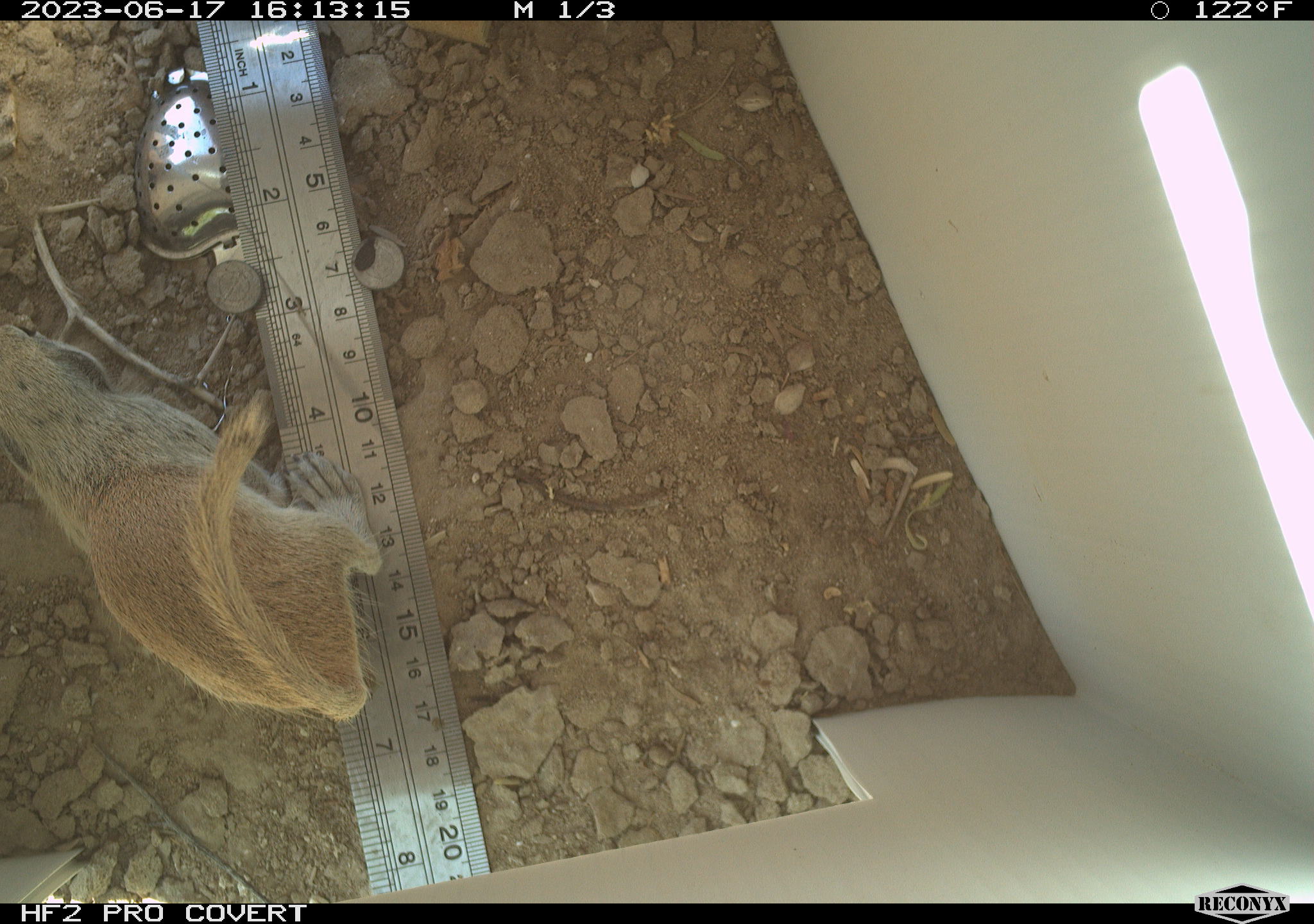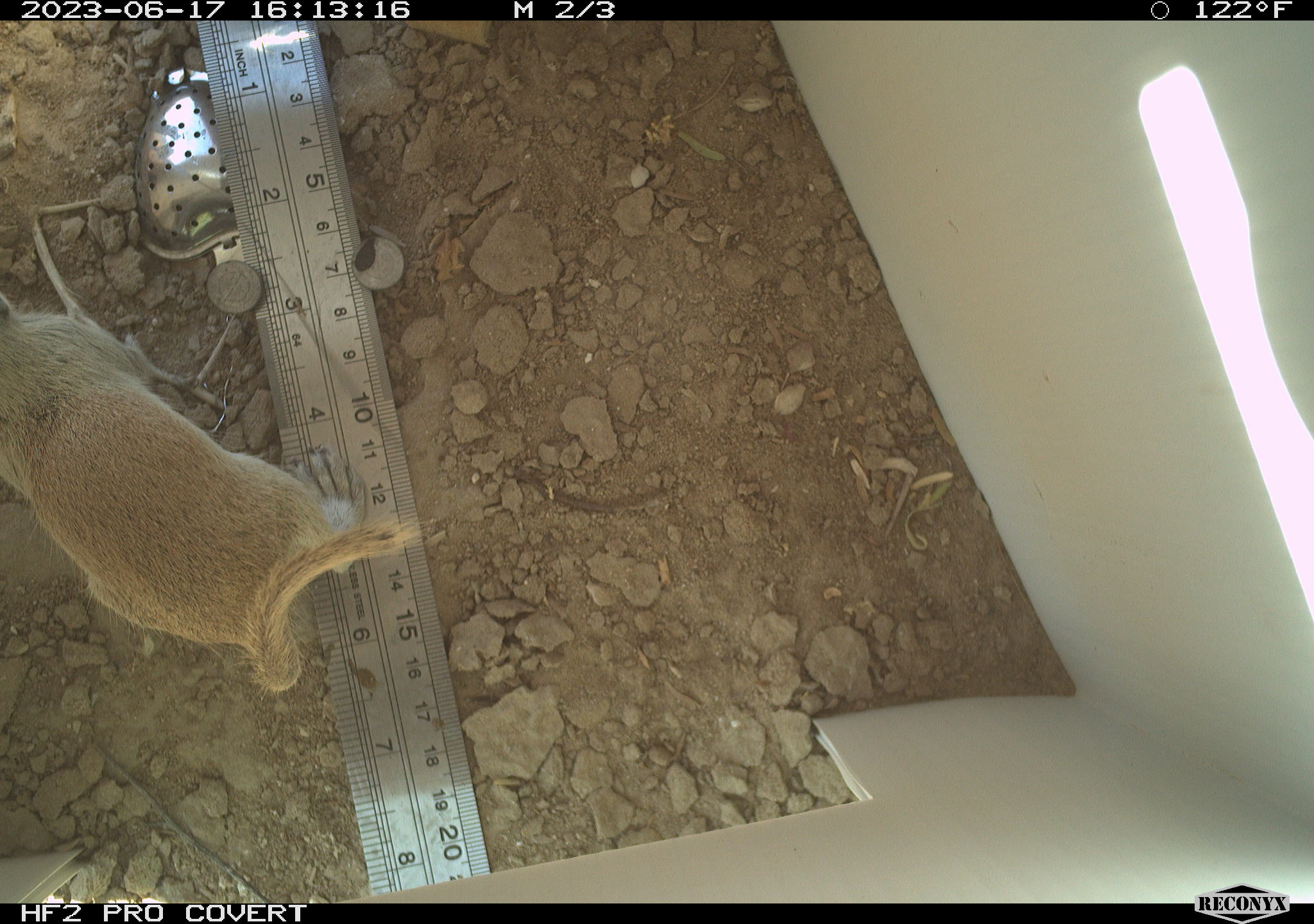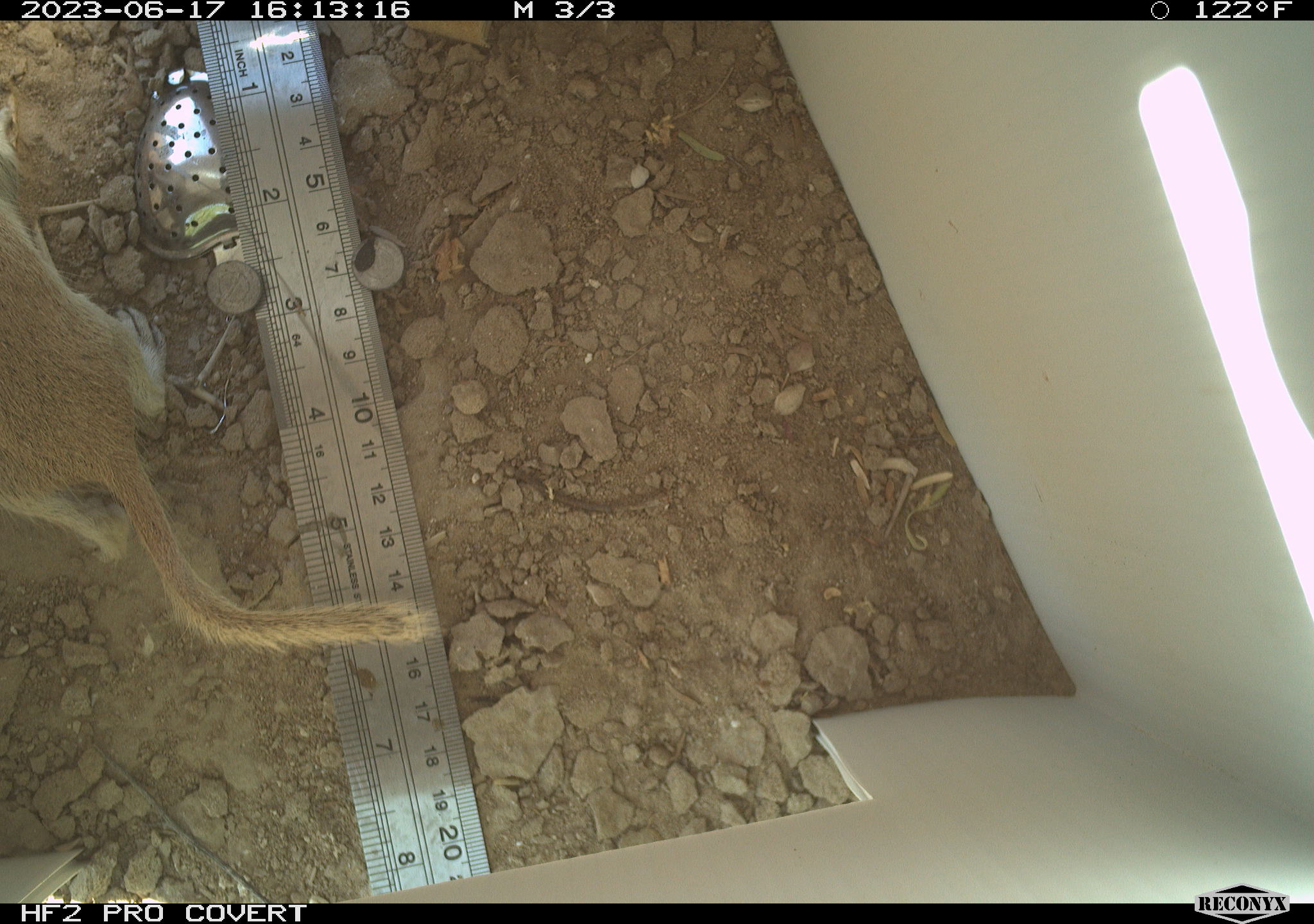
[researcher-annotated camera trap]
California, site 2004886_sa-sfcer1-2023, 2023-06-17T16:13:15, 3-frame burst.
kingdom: Animalia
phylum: Chordata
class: Mammalia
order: Rodentia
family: Sciuridae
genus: Xerospermophilus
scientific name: Xerospermophilus tereticaudus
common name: round-tailed ground squirrel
Round-tailed ground squirrel (Xerospermophilus tereticaudus).